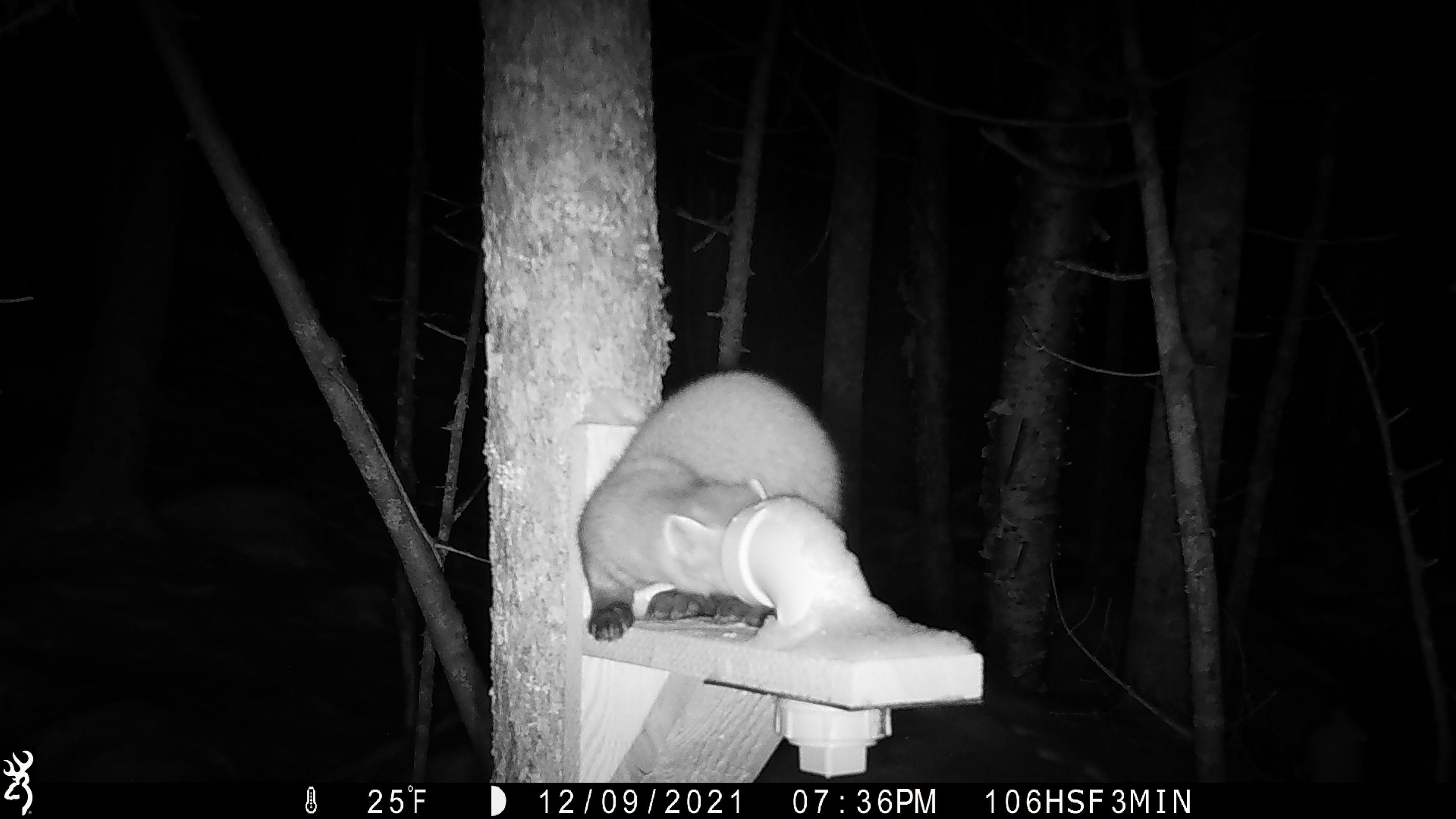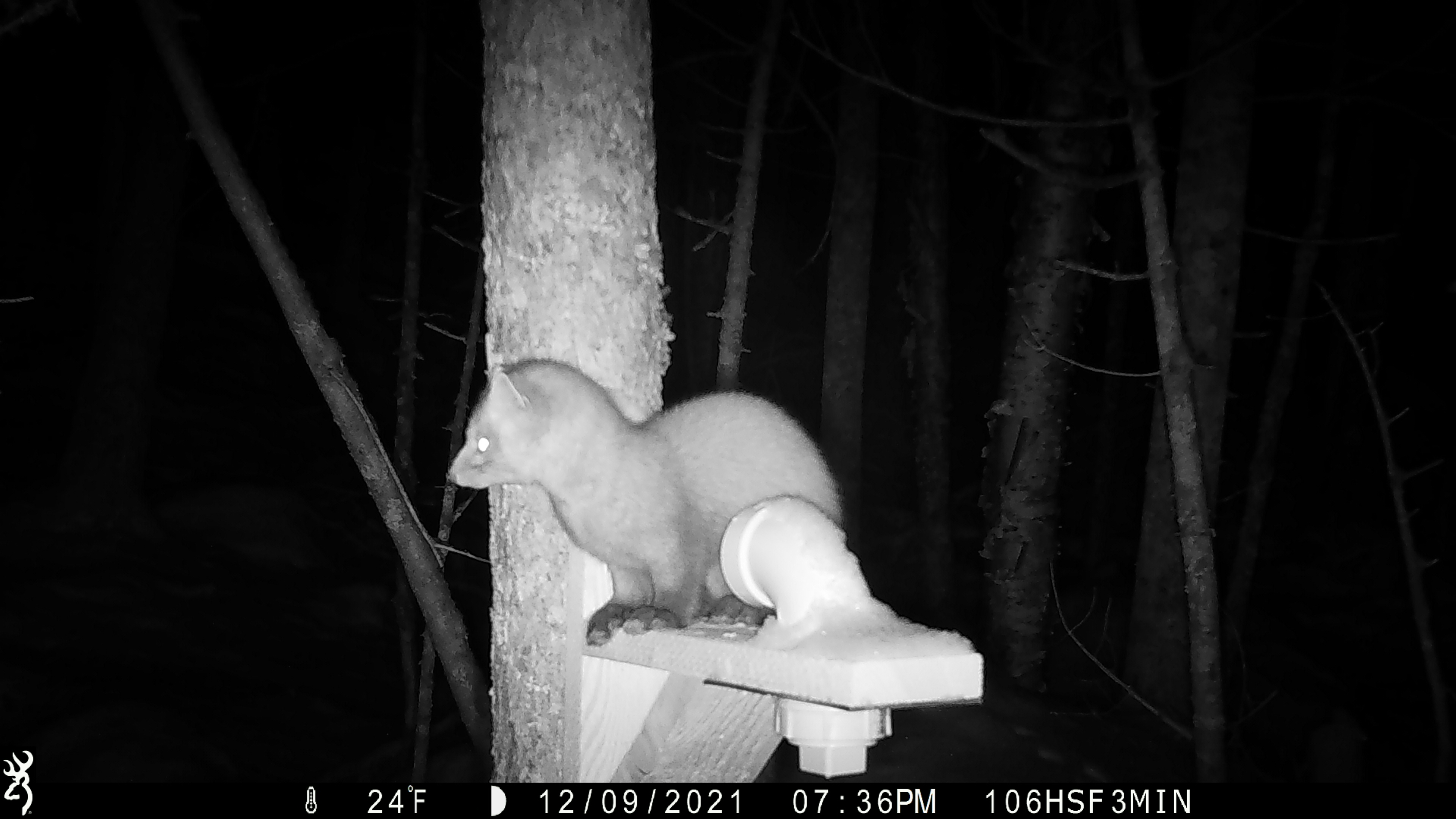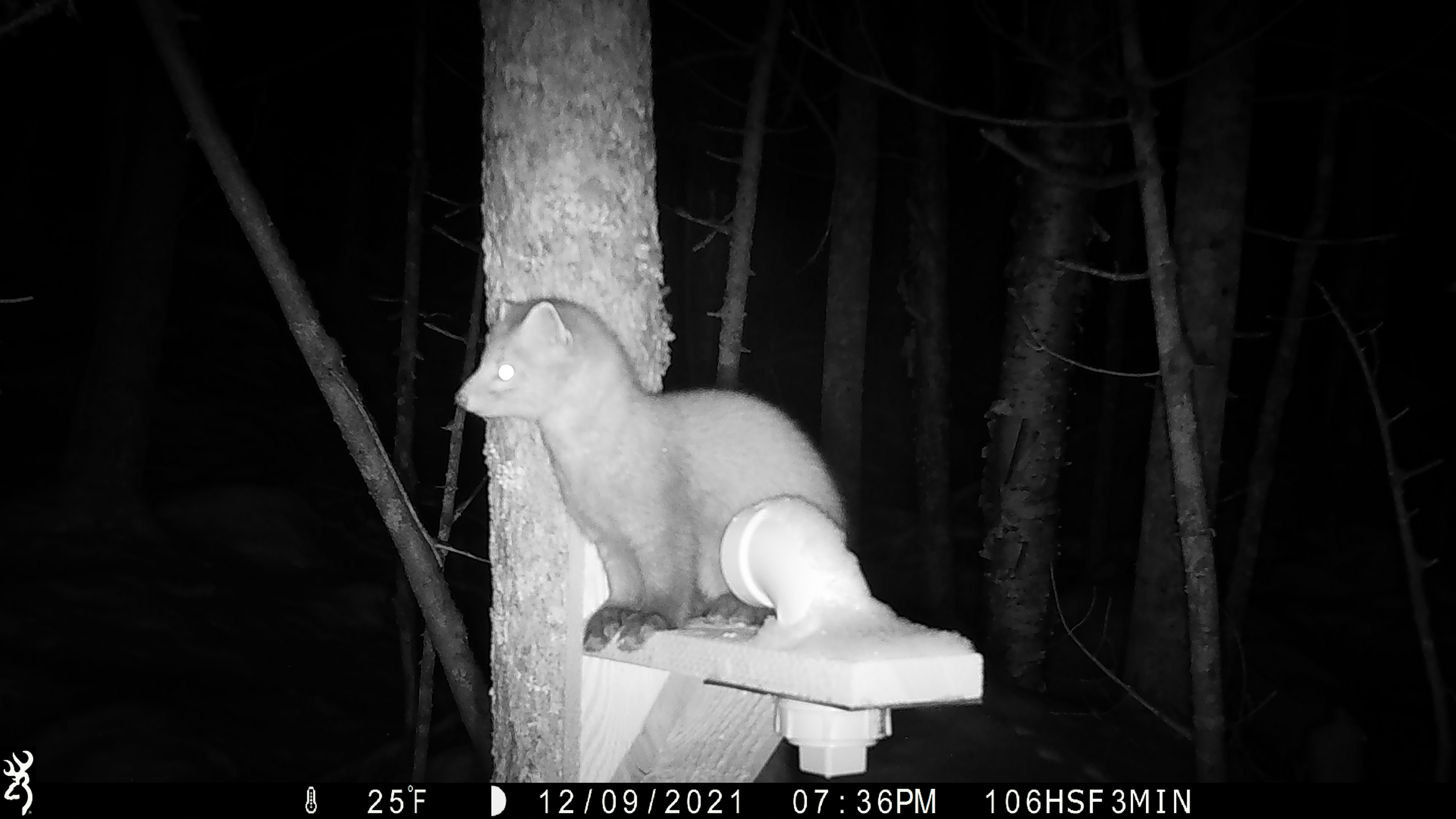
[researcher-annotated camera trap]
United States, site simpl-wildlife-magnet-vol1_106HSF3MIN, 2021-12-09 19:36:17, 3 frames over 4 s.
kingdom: Animalia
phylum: Chordata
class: Mammalia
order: Carnivora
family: Mustelidae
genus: Martes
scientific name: Martes americana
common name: american marten